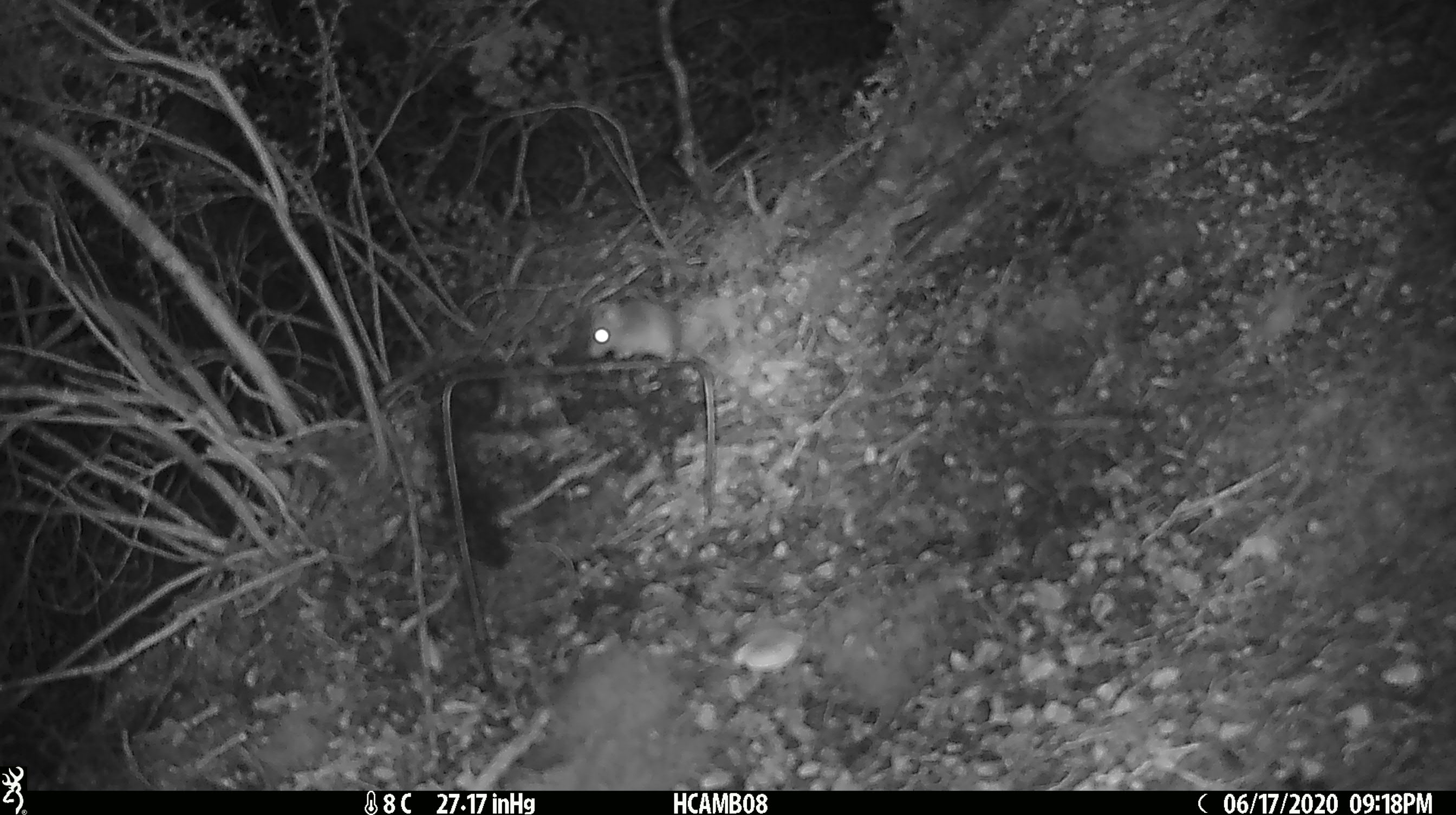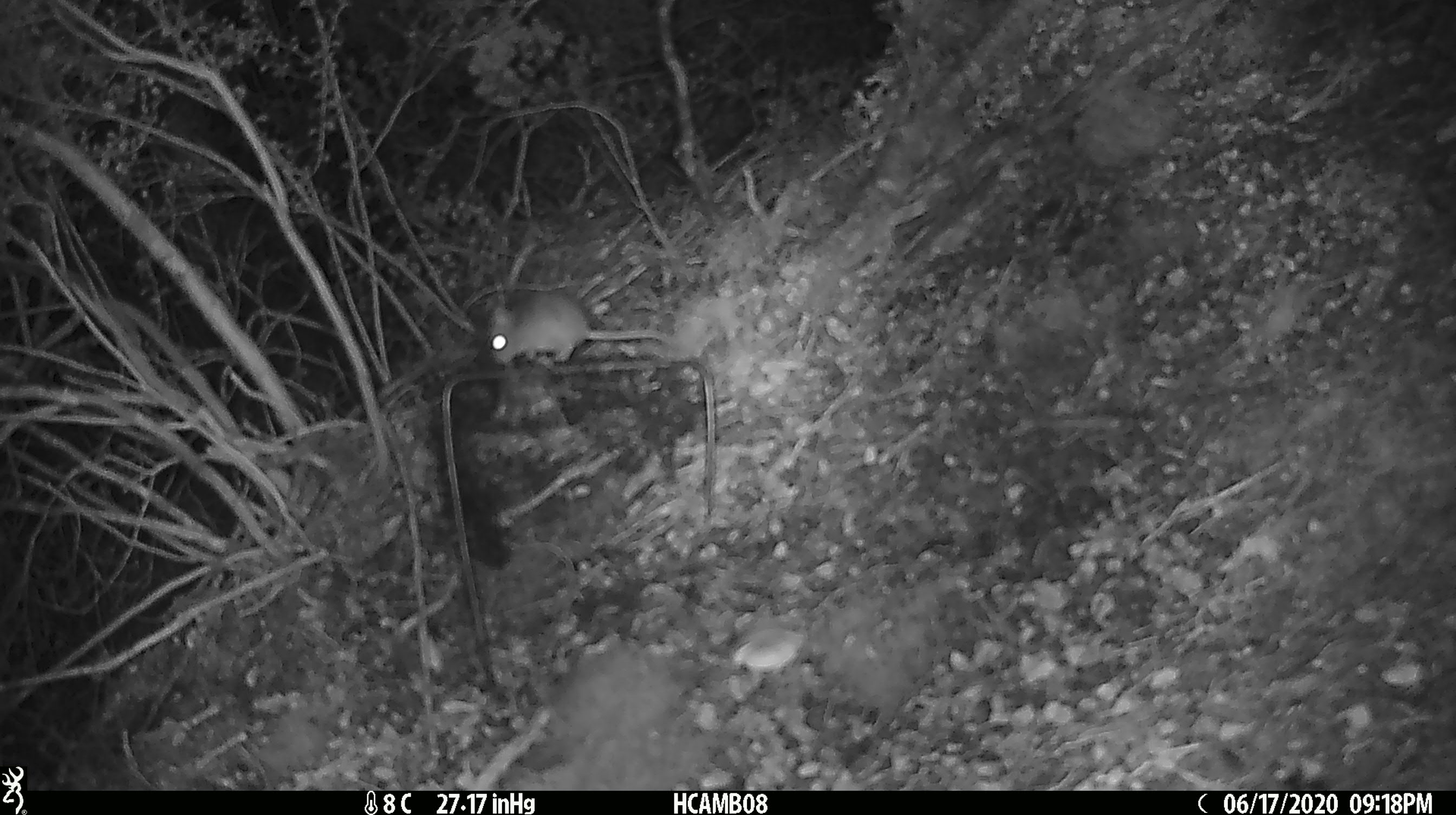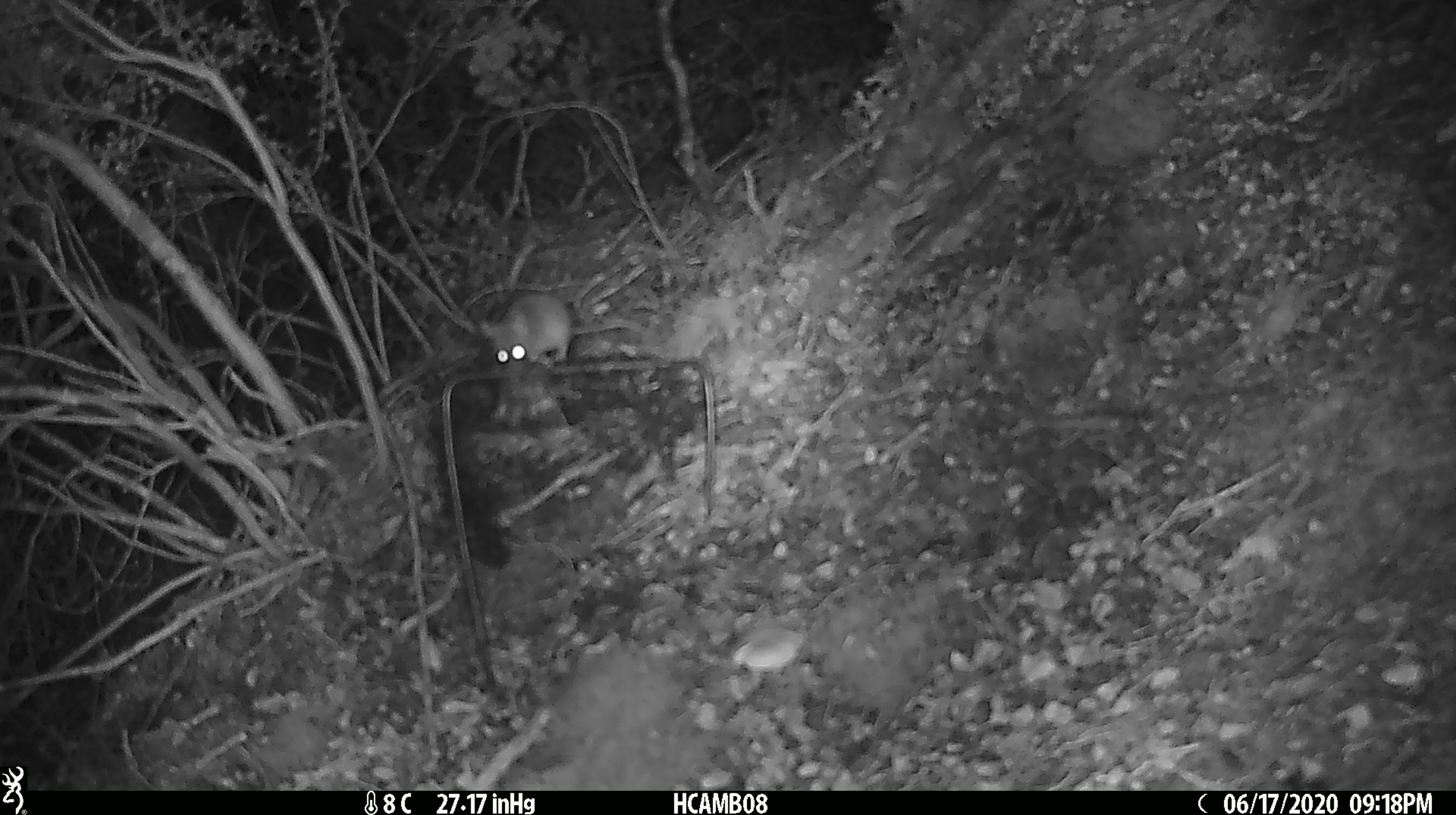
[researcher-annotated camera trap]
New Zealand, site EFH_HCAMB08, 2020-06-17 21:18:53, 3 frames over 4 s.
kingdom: Animalia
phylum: Chordata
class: Mammalia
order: Rodentia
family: Muridae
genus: Mus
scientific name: Mus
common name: mouse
Mouse (Mus).